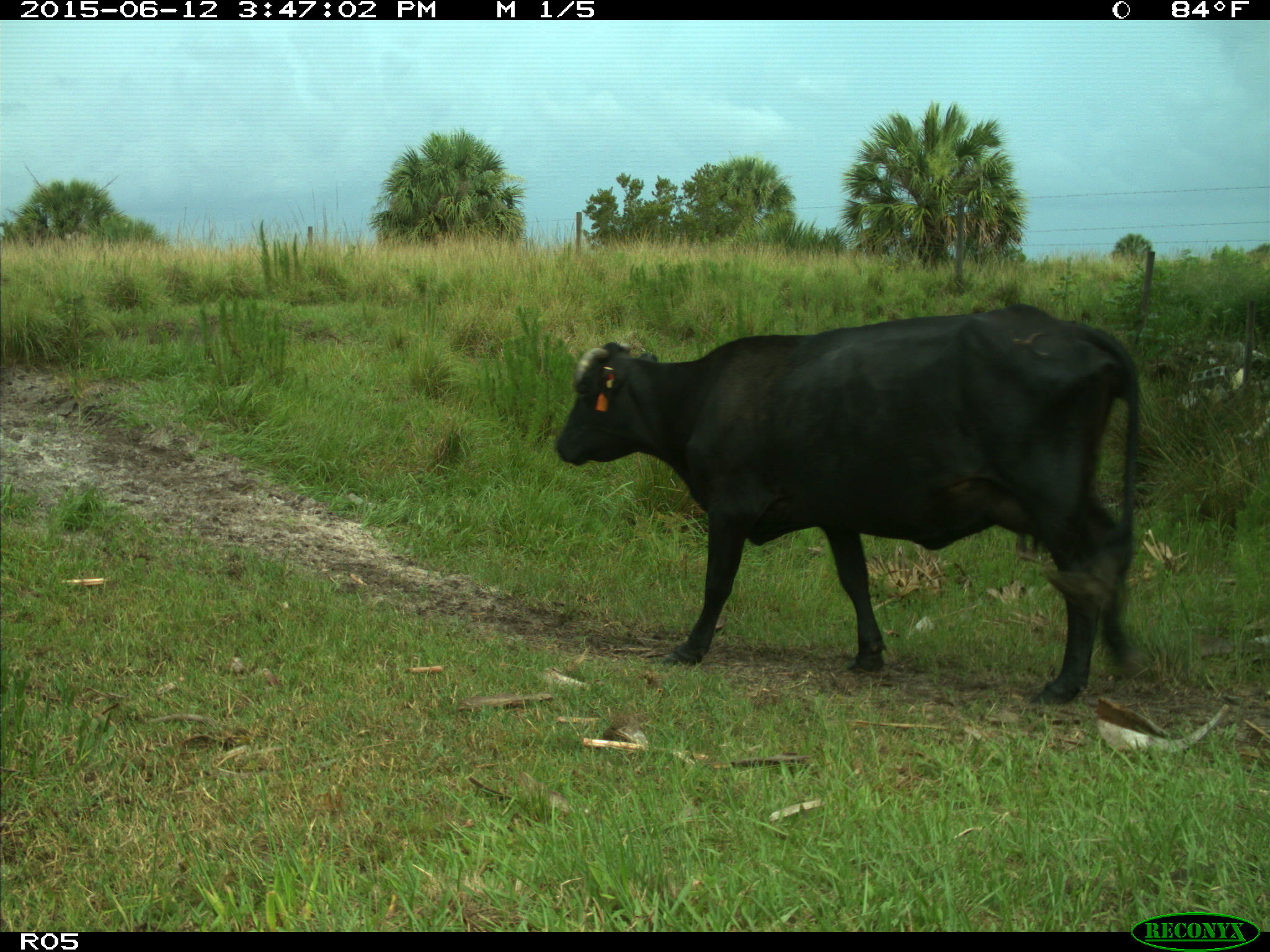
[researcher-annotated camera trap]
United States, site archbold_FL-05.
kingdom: Animalia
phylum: Chordata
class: Mammalia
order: Artiodactyla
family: Bovidae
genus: Bos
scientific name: Bos taurus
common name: domestic cow